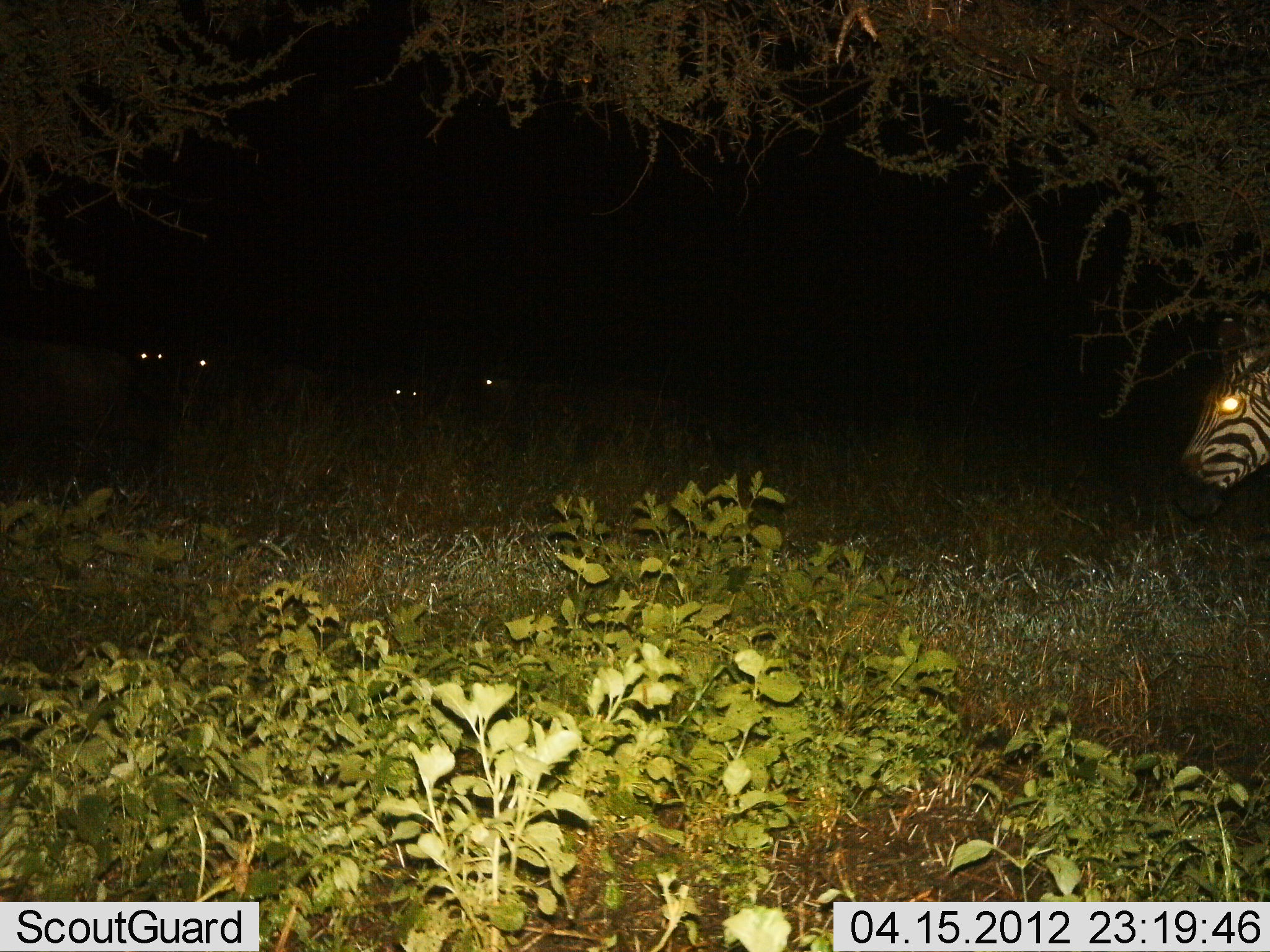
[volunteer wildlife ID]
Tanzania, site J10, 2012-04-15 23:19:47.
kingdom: Animalia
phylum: Chordata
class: Mammalia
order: Perissodactyla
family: Equidae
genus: Equus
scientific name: Equus quagga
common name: plains zebra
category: zebra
Zebra (plains zebra) (Equus quagga), count 1. Behavior (volunteer vote fractions): standing 92%, resting 4%, moving 4%, interacting 0%. Young present (vote fraction): 0%. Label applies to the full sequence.